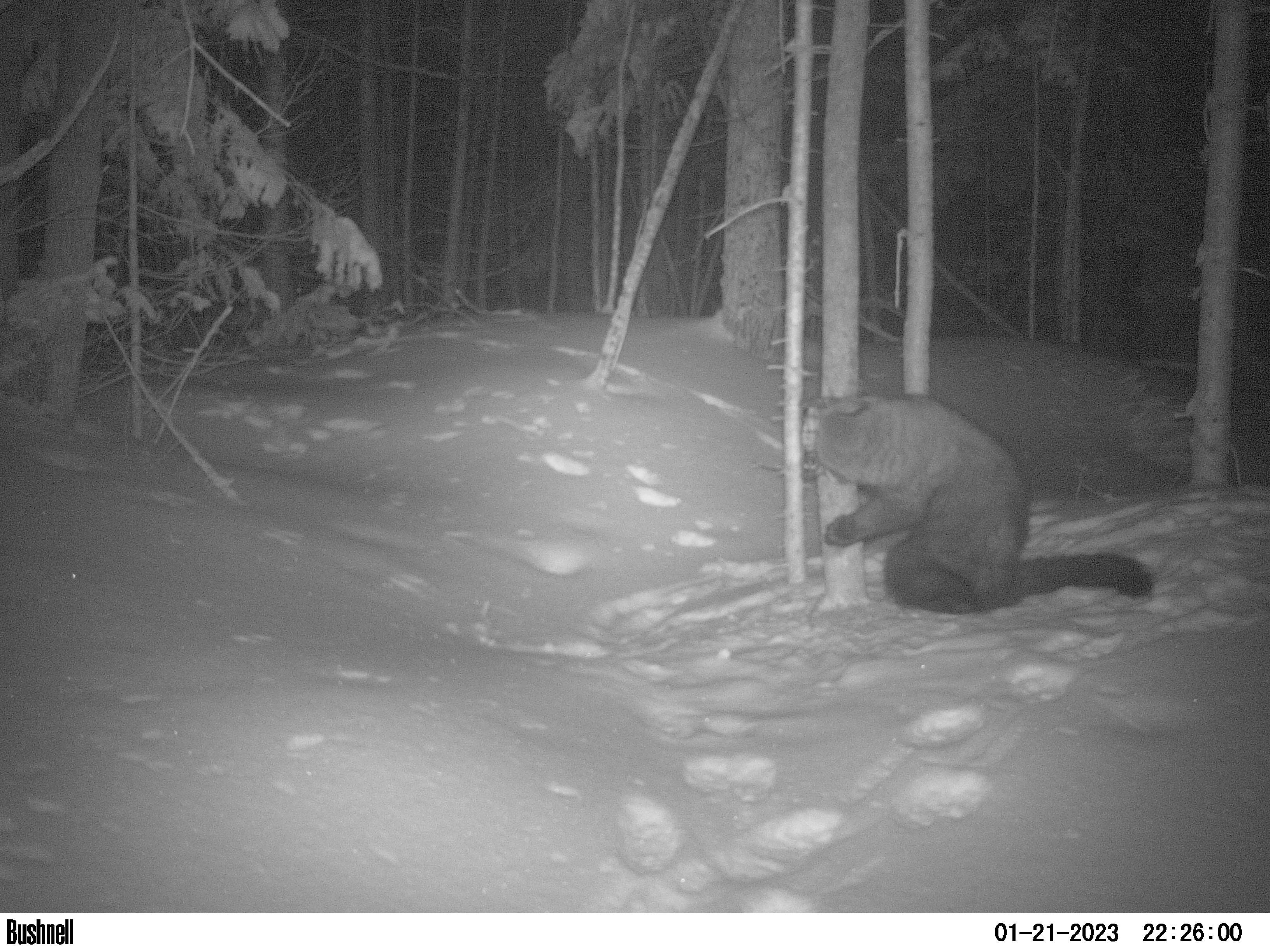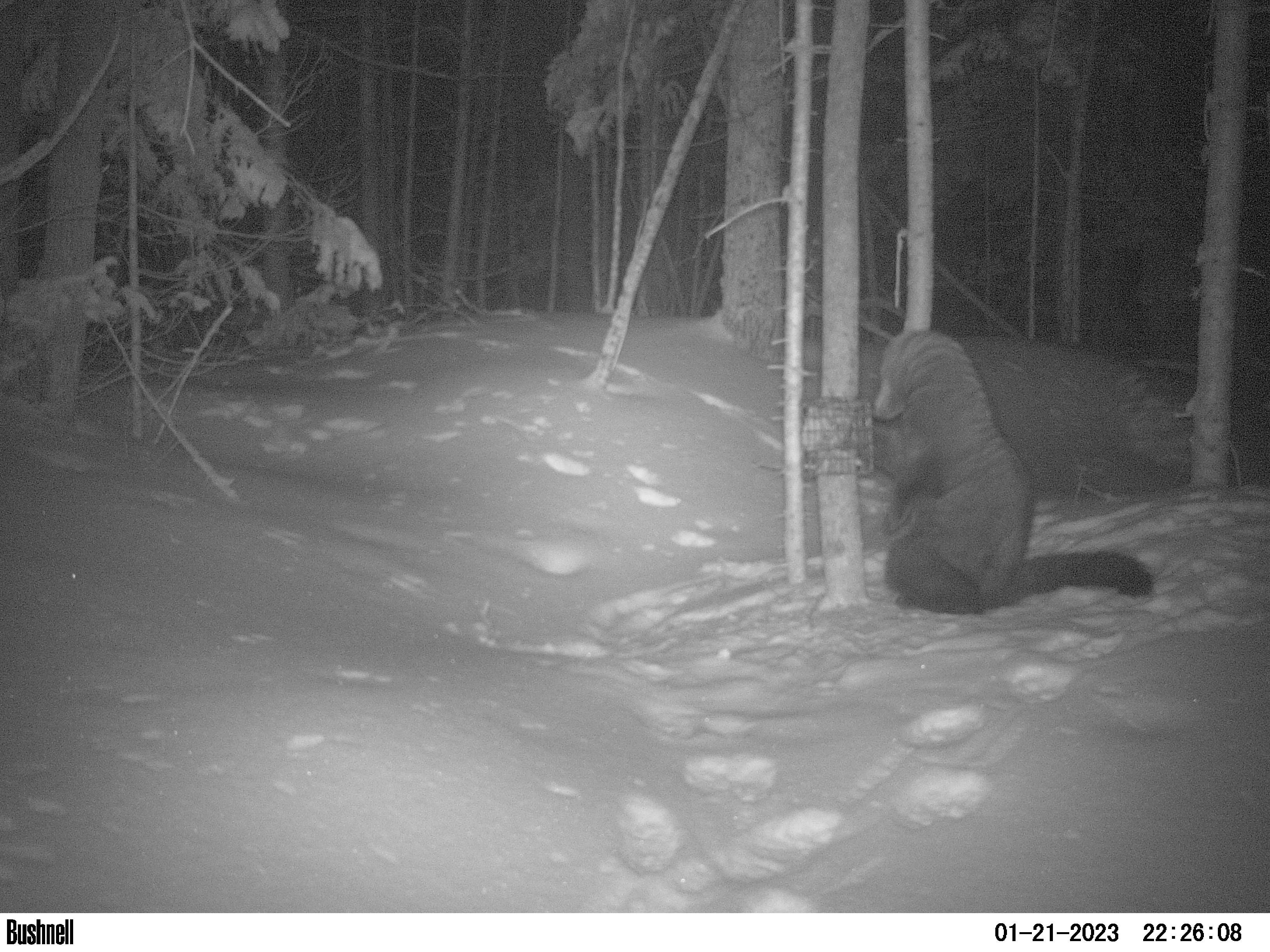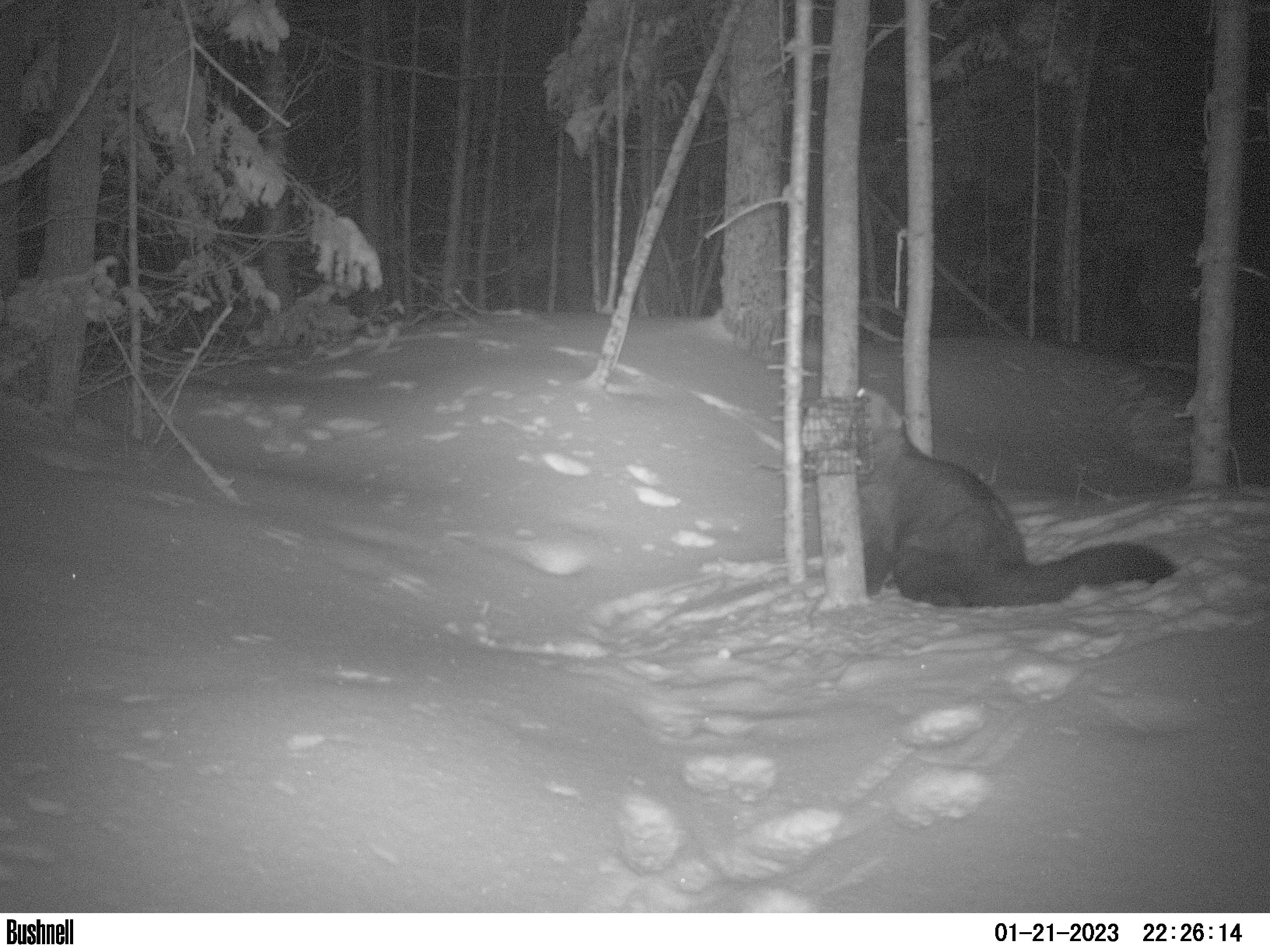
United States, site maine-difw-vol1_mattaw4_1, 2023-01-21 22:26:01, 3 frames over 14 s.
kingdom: Animalia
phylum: Chordata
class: Mammalia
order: Carnivora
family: Mustelidae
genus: Pekania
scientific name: Pekania pennanti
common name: fisher